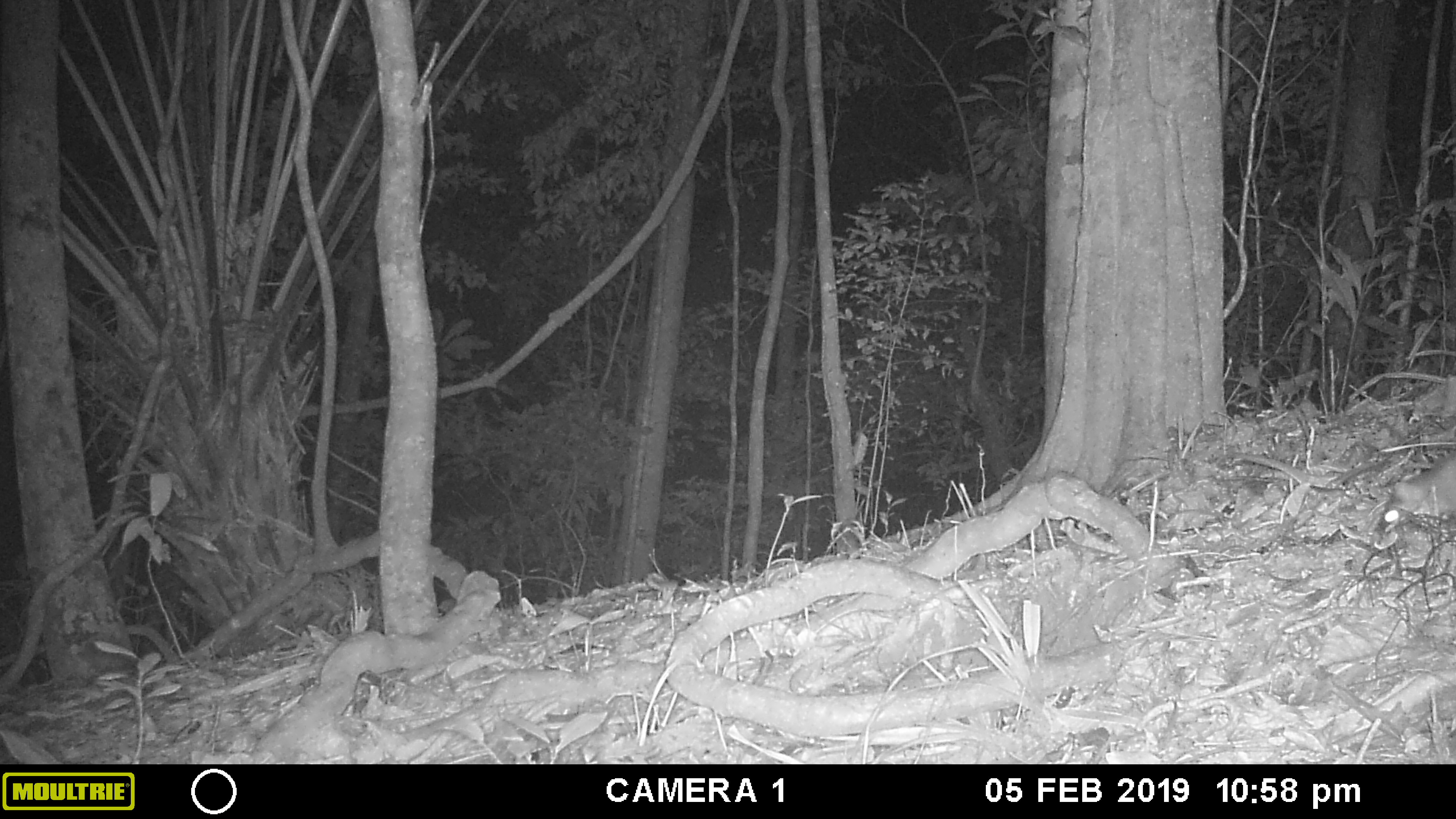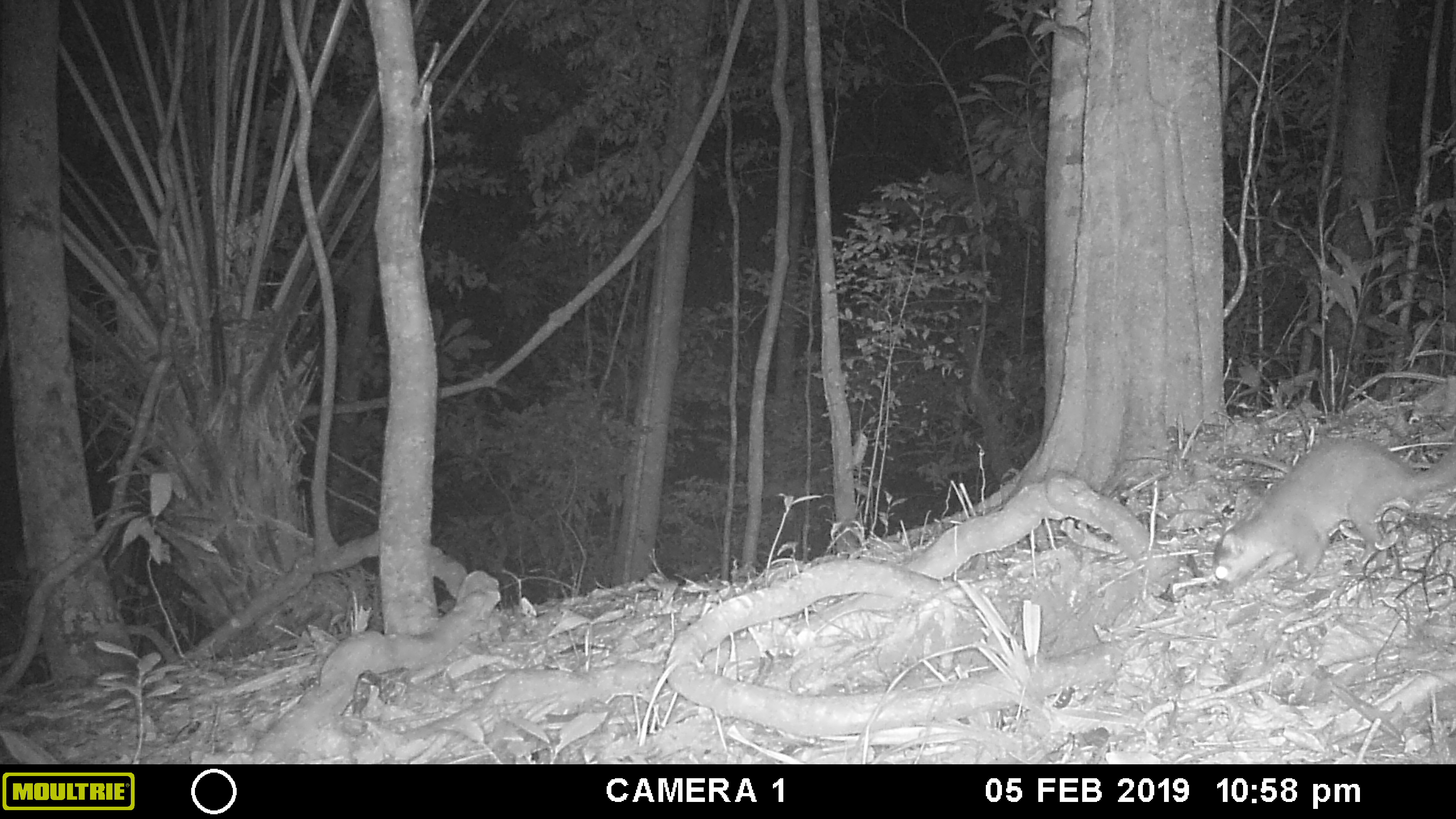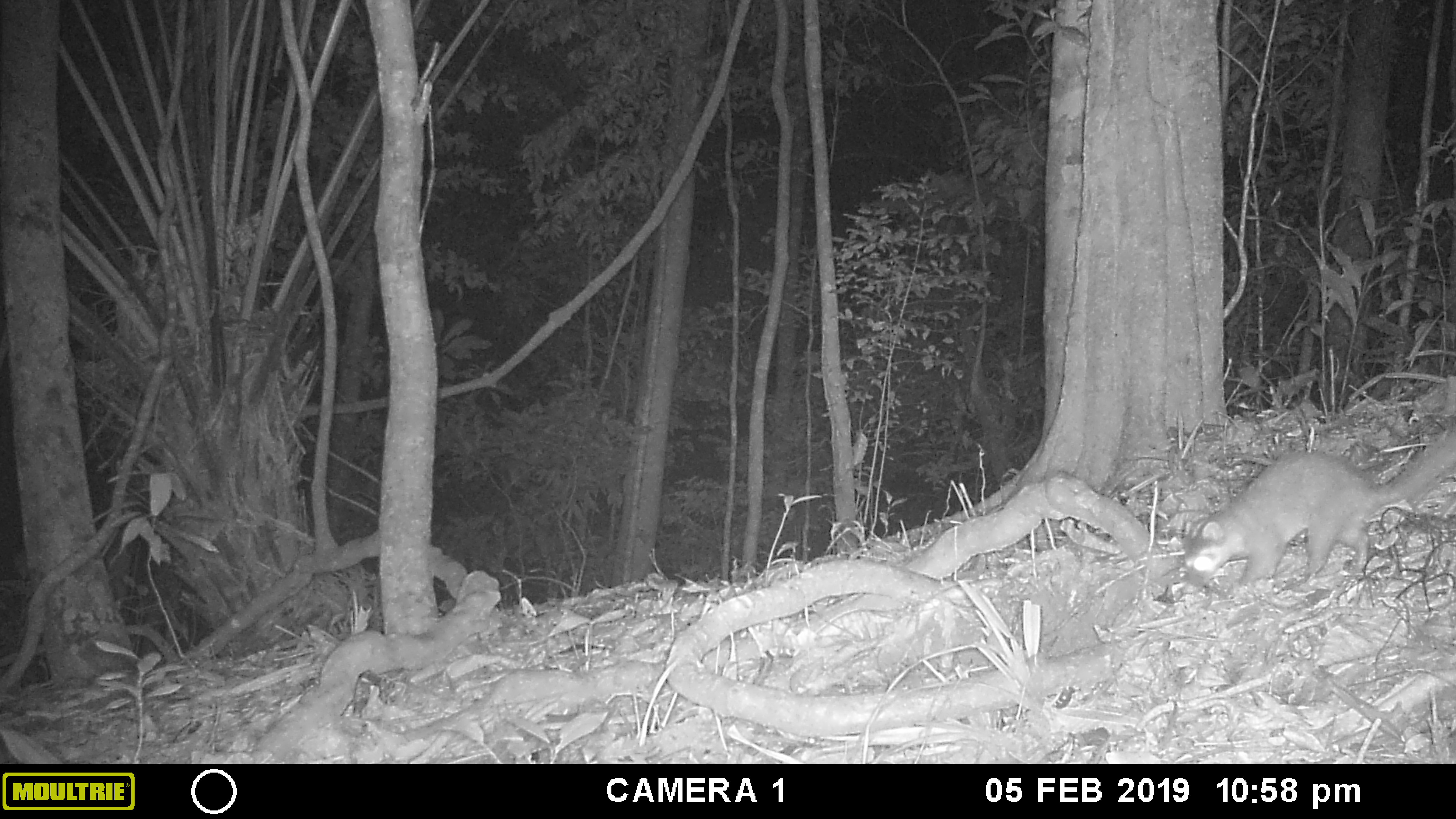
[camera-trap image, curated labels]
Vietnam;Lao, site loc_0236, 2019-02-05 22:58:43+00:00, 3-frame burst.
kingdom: Animalia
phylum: Chordata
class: Mammalia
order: Carnivora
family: Mustelidae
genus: Melogale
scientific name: Melogale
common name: ferret badger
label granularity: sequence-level